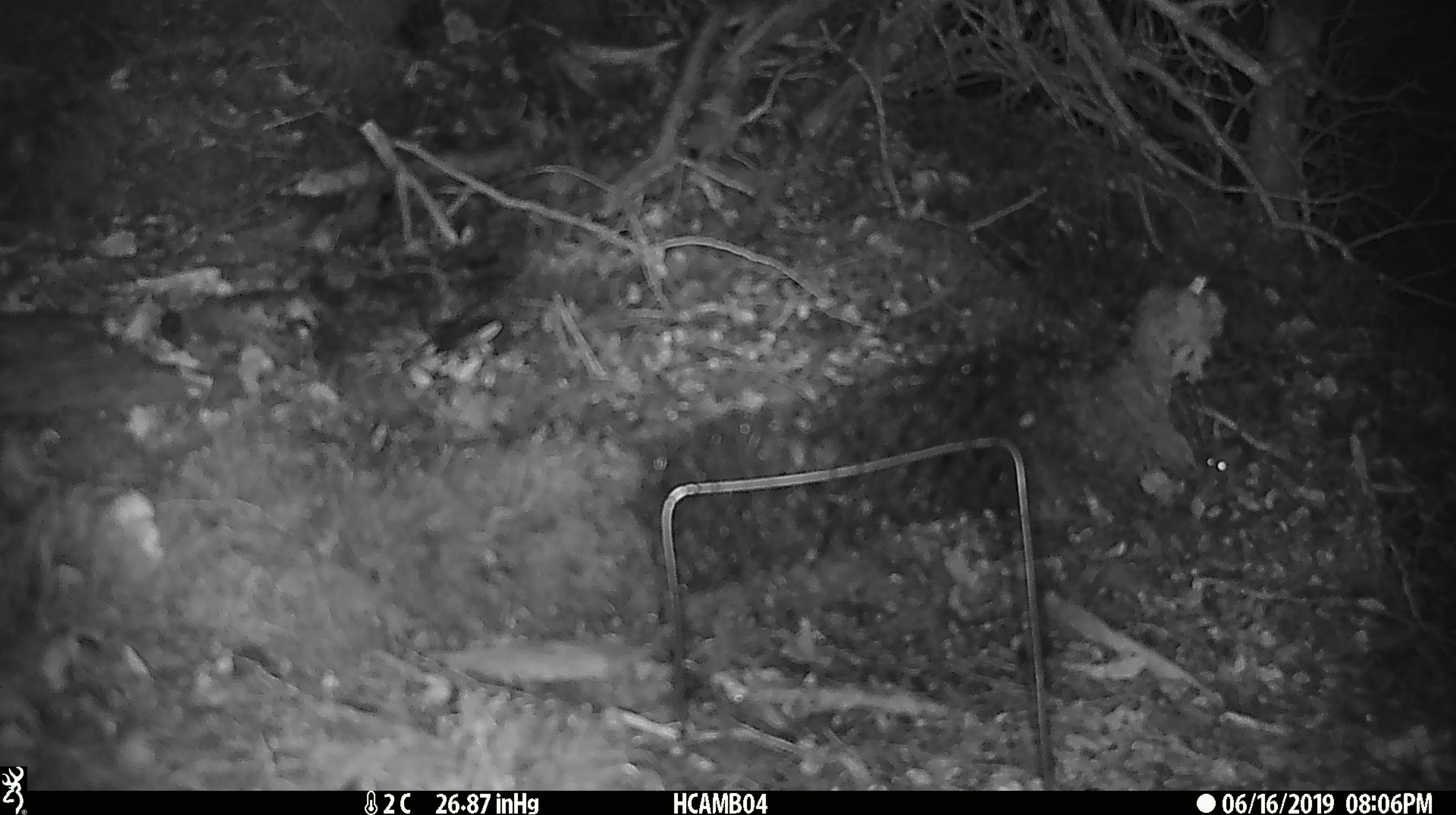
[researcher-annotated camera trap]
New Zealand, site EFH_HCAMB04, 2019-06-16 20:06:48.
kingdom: Animalia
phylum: Chordata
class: Mammalia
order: Rodentia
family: Muridae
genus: Mus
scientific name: Mus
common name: mouse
Mouse (Mus).